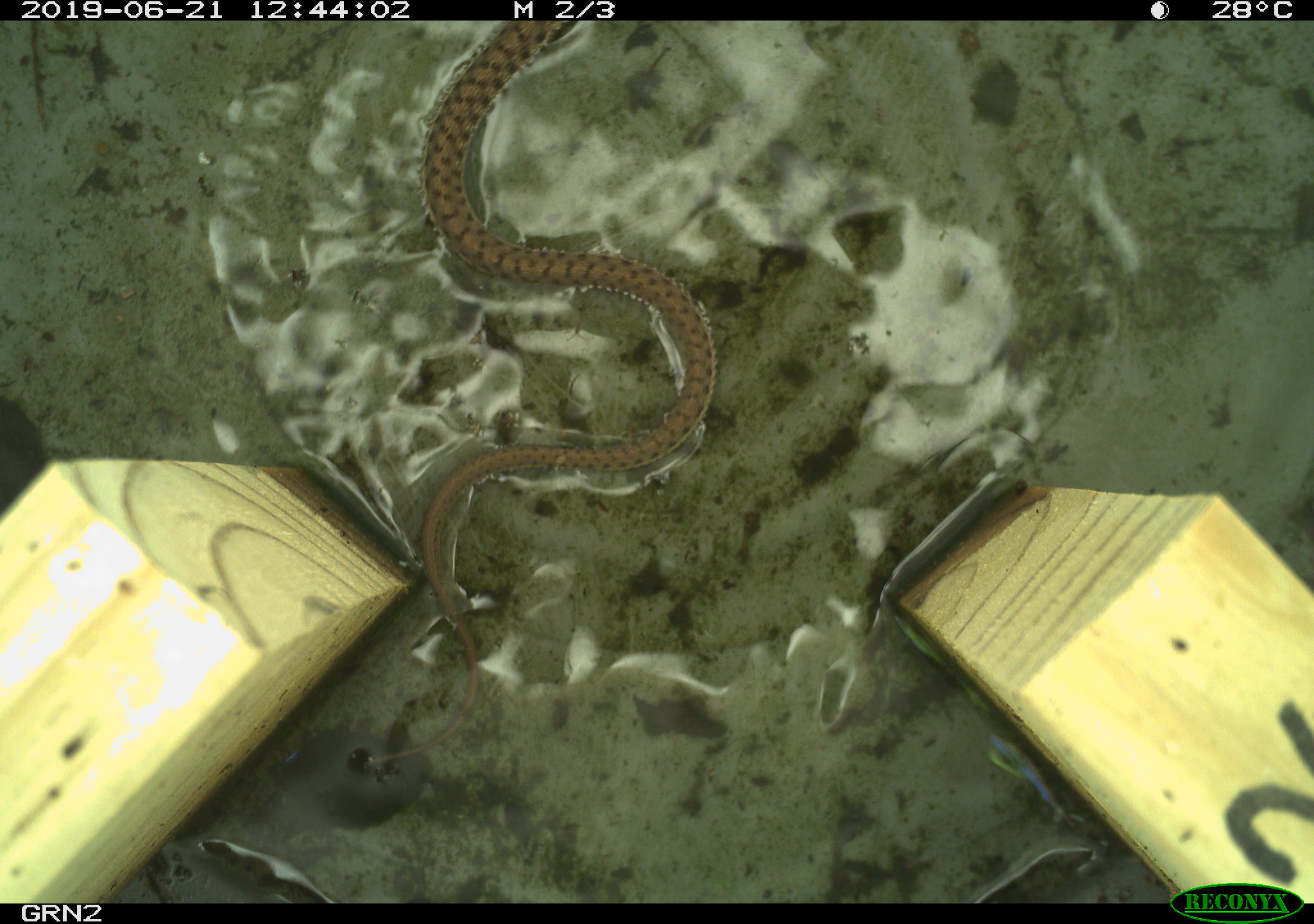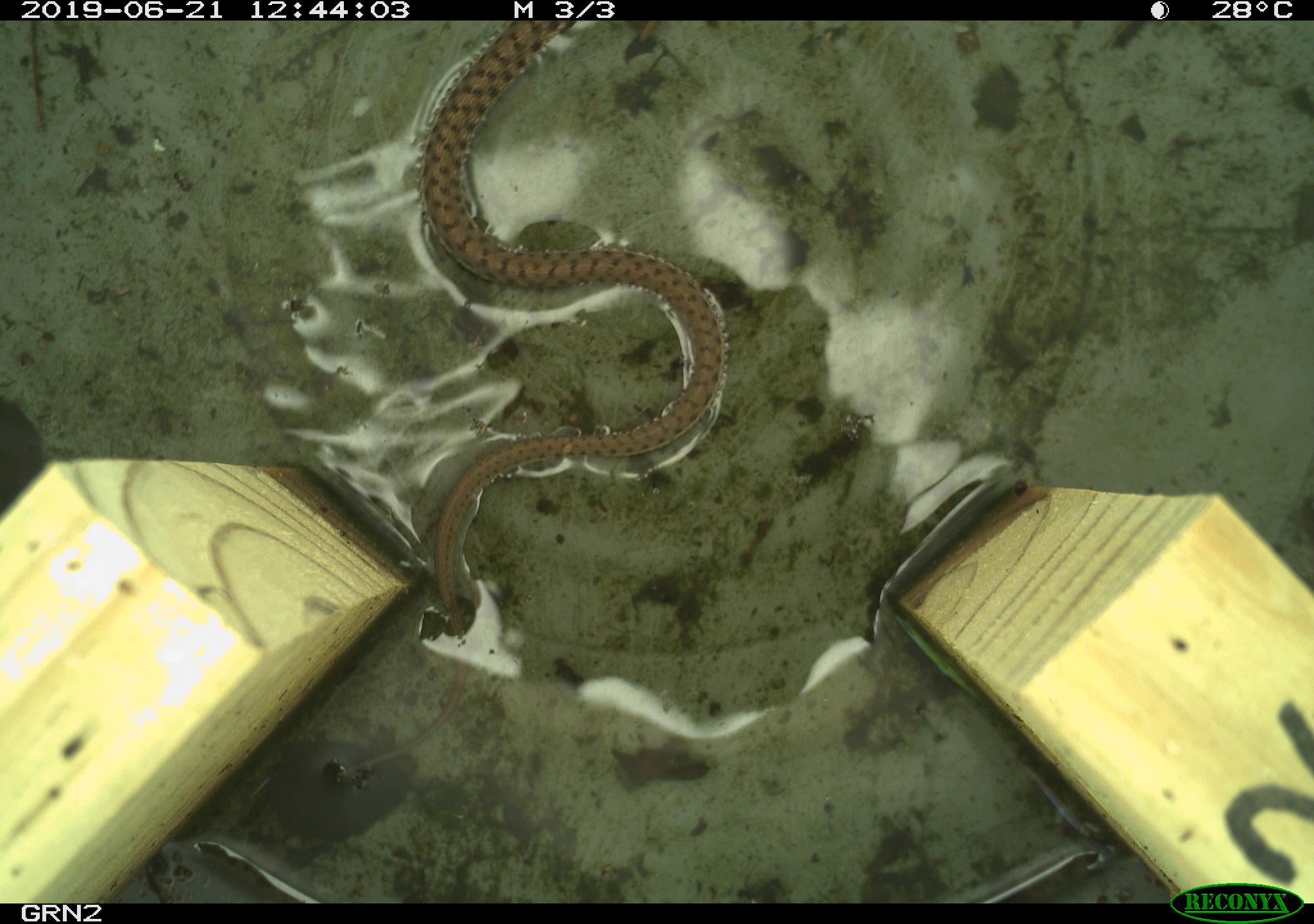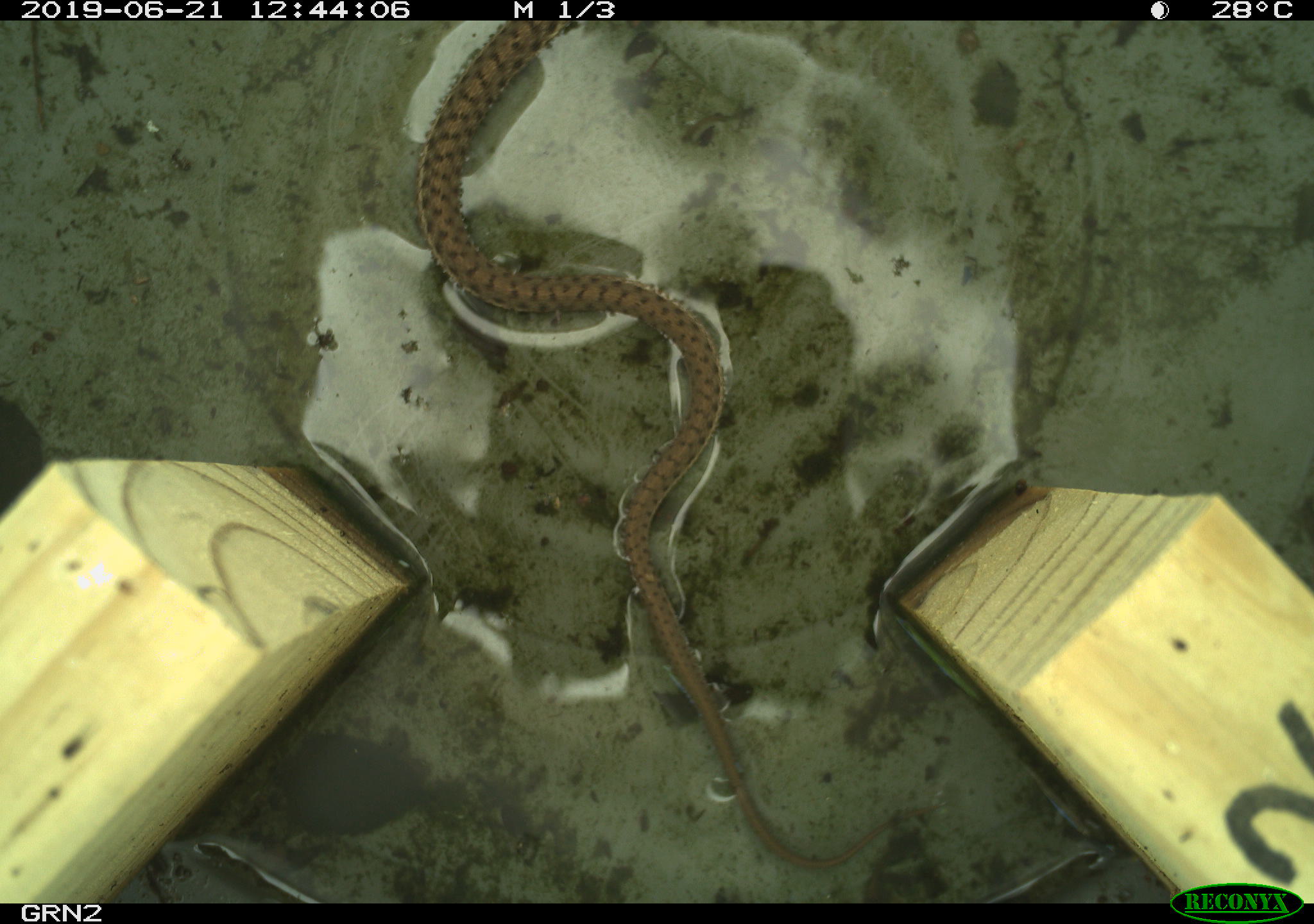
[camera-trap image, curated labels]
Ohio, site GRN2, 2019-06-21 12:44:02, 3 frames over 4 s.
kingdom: Animalia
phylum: Chordata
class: Reptilia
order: Squamata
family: Colubridae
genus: Thamnophis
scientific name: Thamnophis sirtalis sirtalis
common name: eastern gartersnake